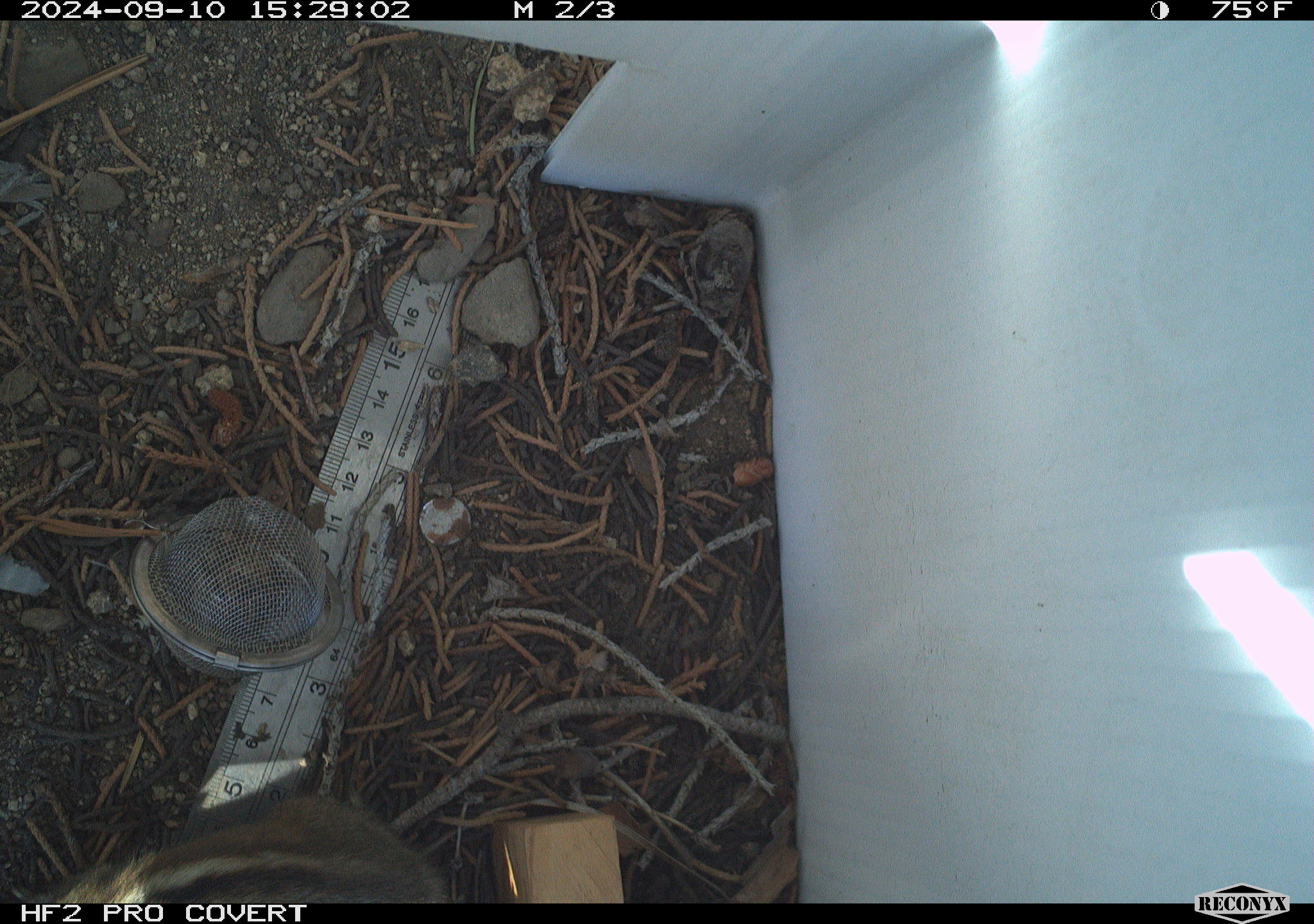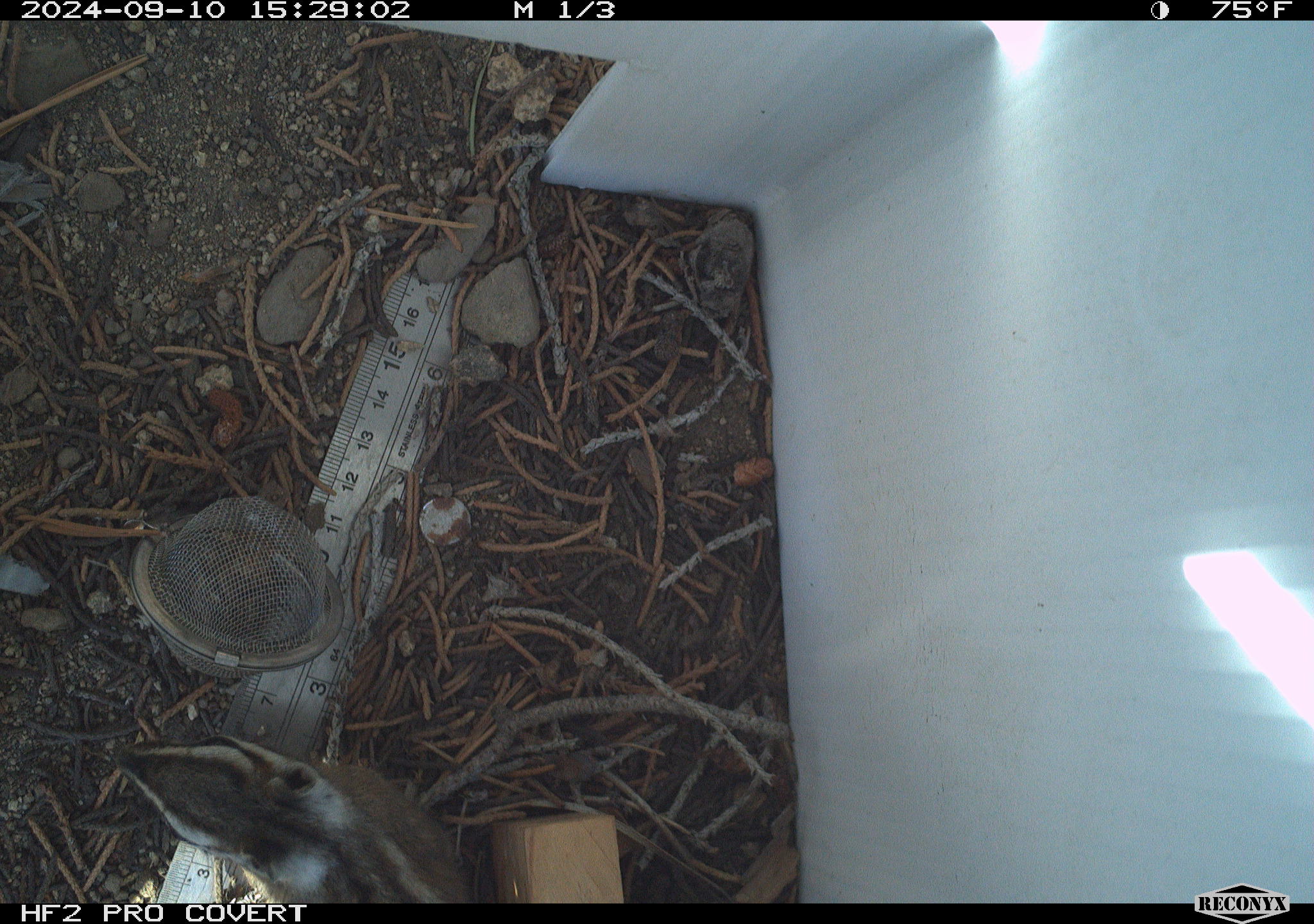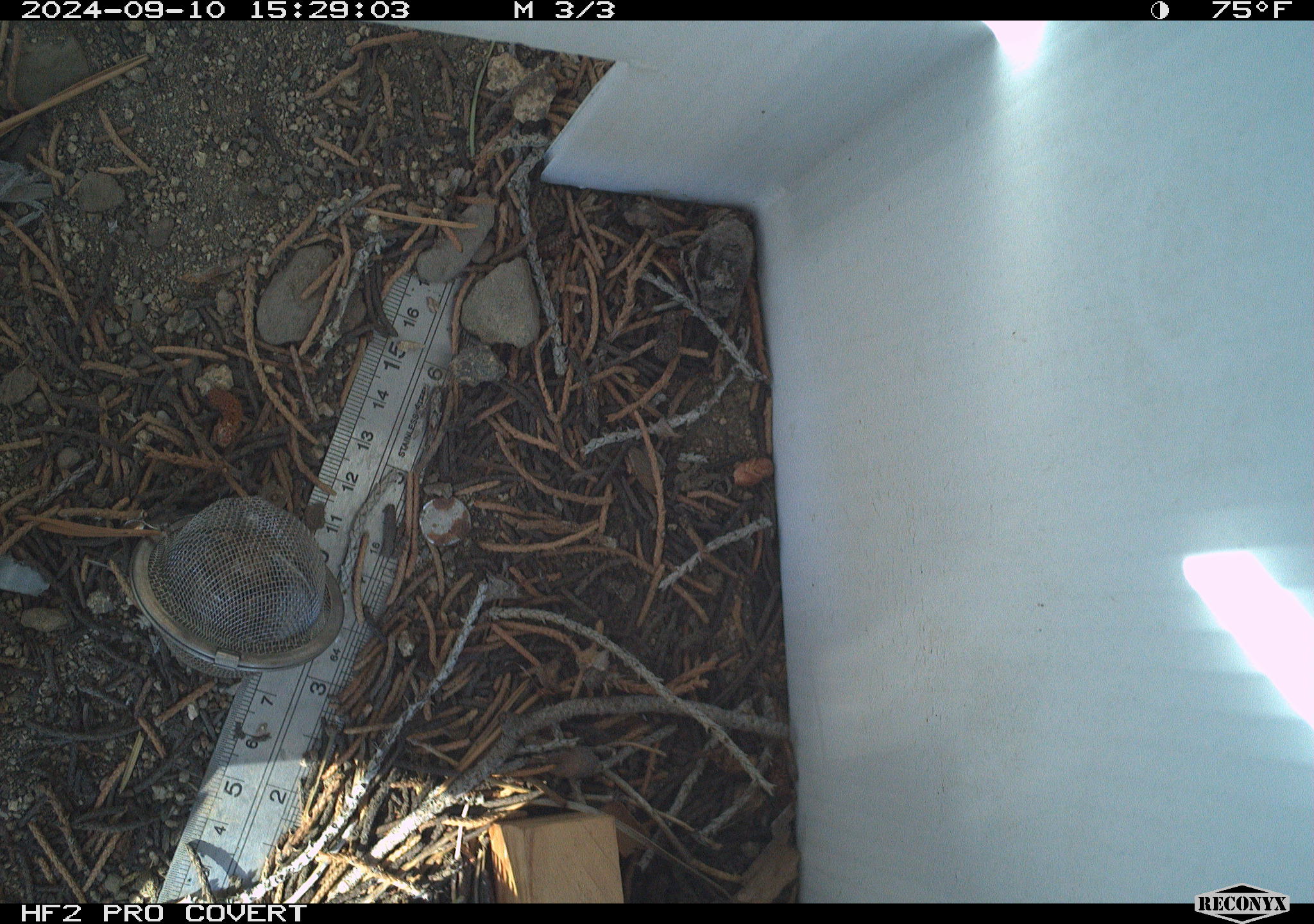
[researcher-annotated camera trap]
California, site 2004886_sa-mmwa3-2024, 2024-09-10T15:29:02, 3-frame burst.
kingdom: Animalia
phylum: Chordata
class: Mammalia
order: Rodentia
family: Sciuridae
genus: Neotamias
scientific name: Neotamias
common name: western chipmunks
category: neotamias species